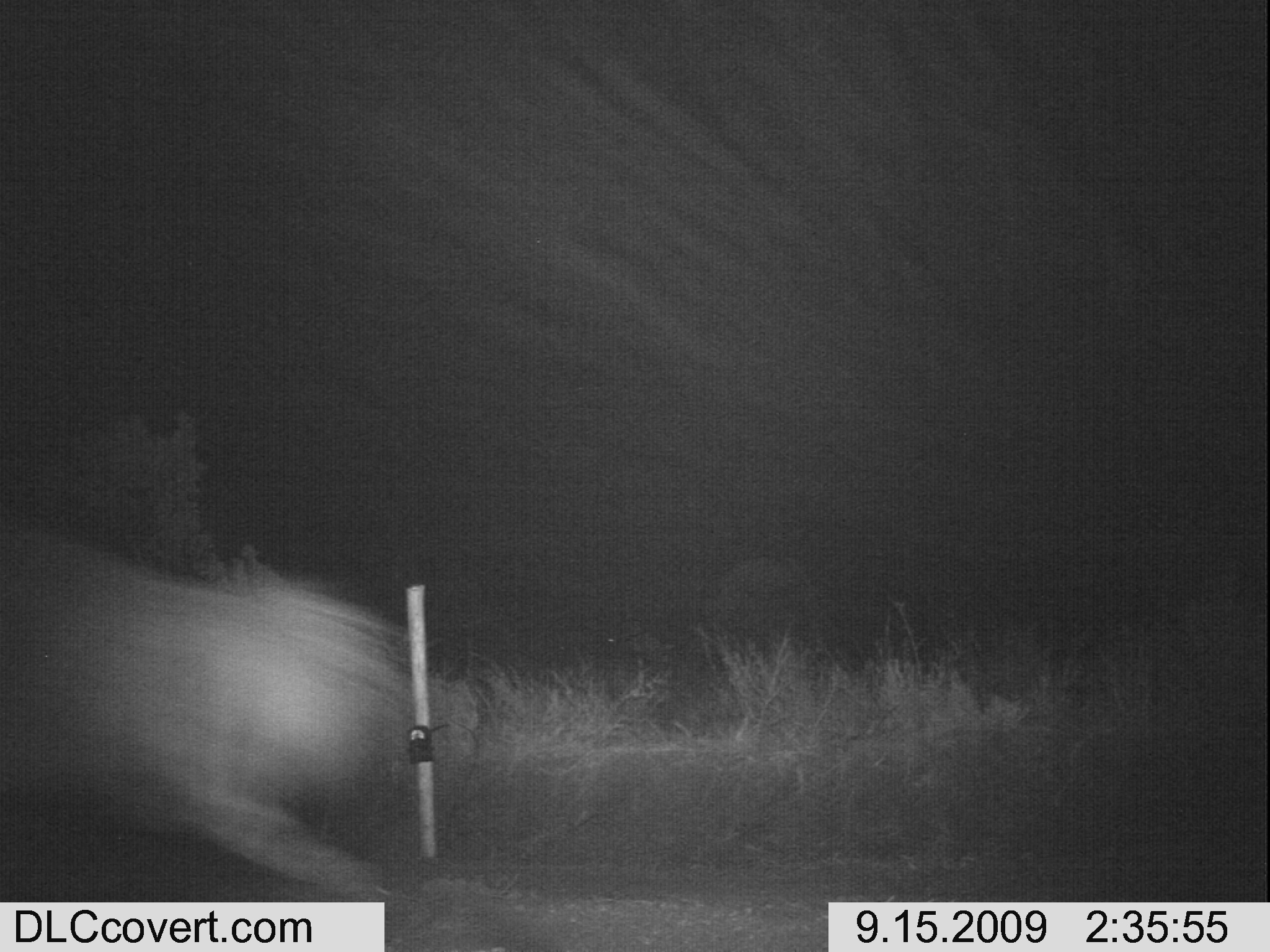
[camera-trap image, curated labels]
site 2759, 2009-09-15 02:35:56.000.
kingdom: Animalia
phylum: Chordata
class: Mammalia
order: Carnivora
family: Hyaenidae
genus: Hyaena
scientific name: Hyaena hyaena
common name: striped hyena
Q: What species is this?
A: Hyaena hyaena (striped hyena).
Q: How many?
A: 1.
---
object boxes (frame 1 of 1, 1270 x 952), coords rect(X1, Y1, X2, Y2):
hyaena hyaena: rect(0, 520, 405, 893)